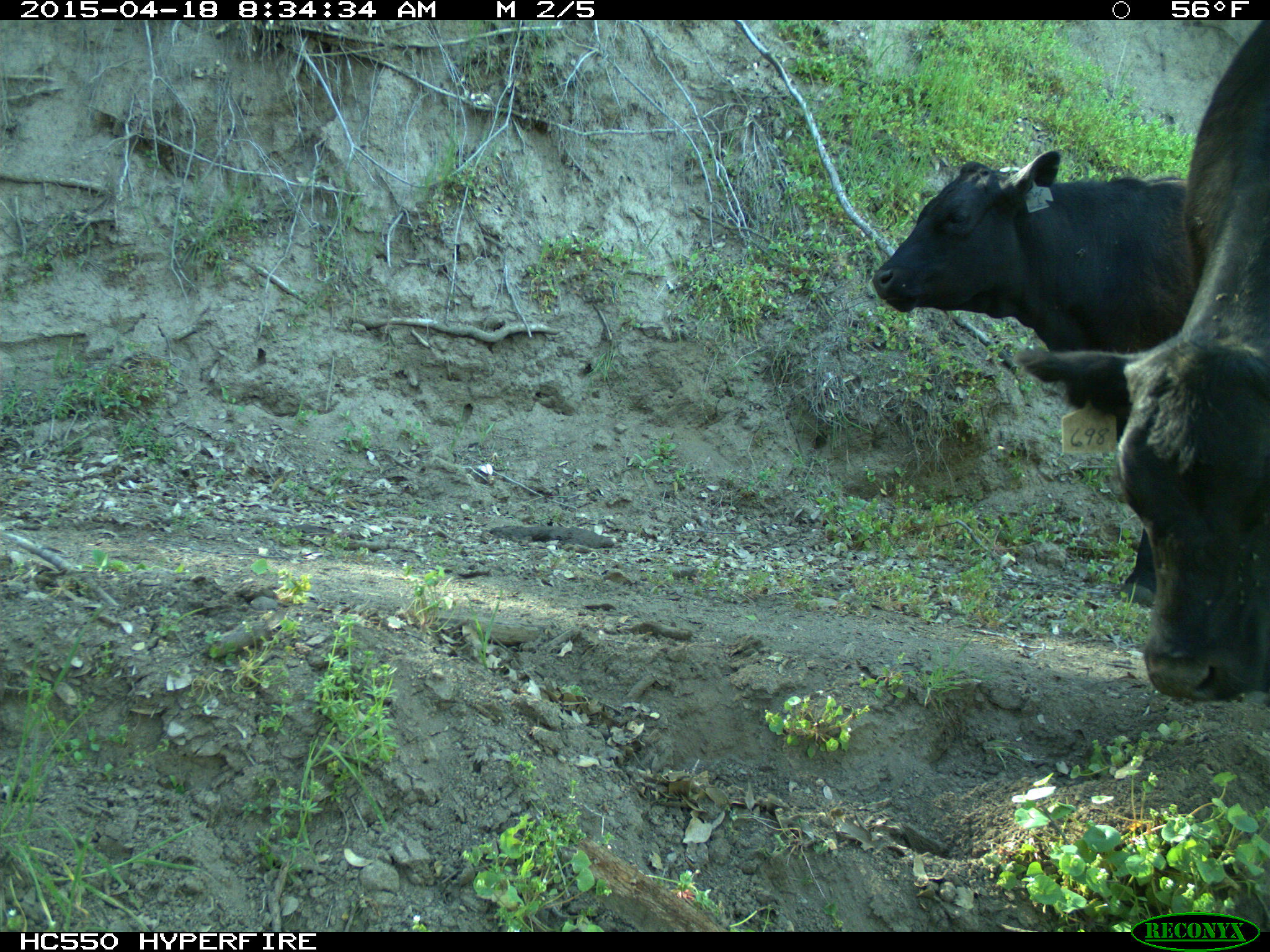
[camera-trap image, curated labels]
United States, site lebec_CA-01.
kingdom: Animalia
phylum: Chordata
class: Mammalia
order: Artiodactyla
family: Bovidae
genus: Bos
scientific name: Bos taurus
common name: domestic cow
Bos taurus (domestic cow).